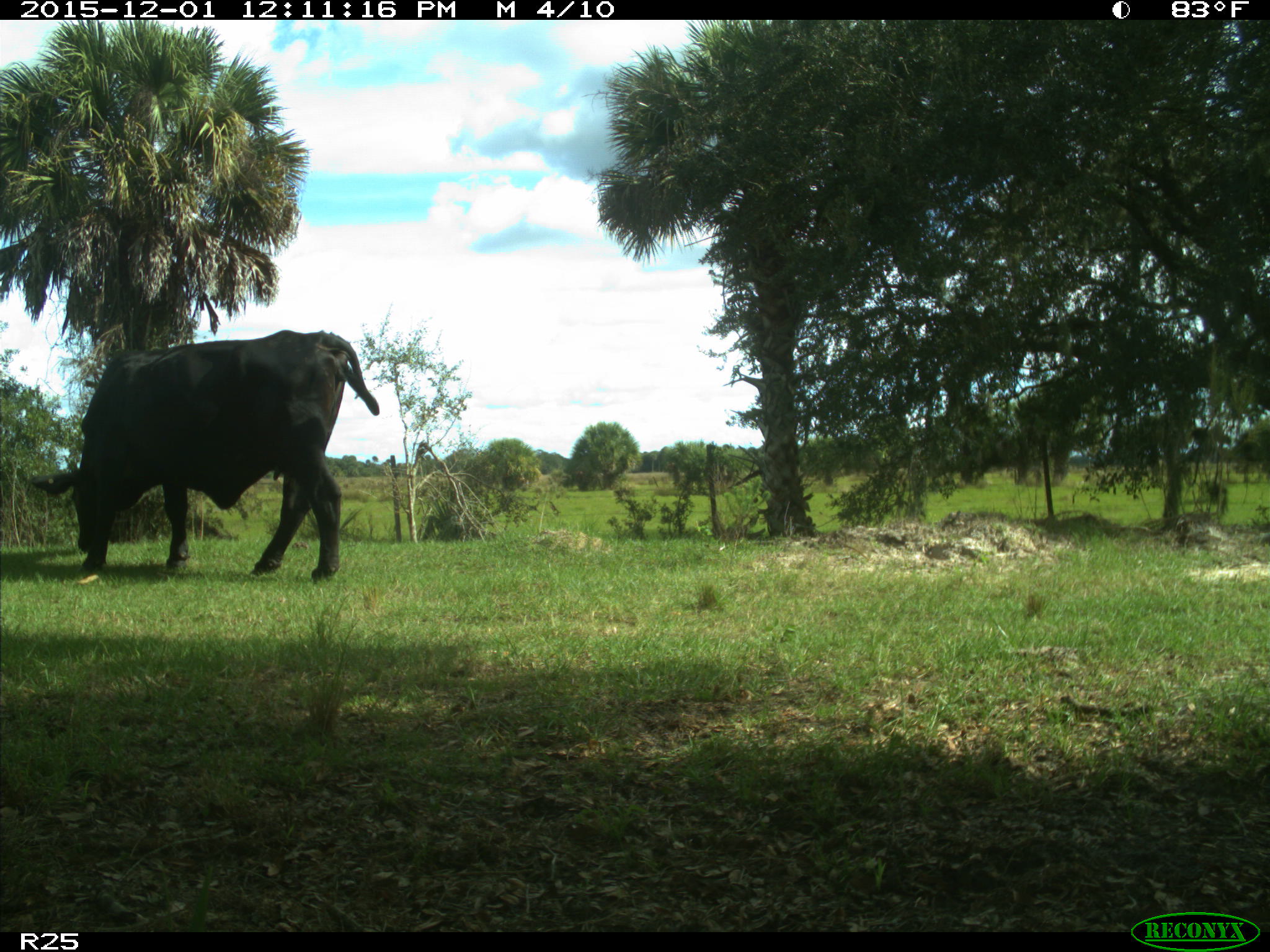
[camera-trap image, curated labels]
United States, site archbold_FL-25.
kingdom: Animalia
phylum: Chordata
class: Mammalia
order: Artiodactyla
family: Bovidae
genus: Bos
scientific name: Bos taurus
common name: domestic cow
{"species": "Bos taurus (domestic cow)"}